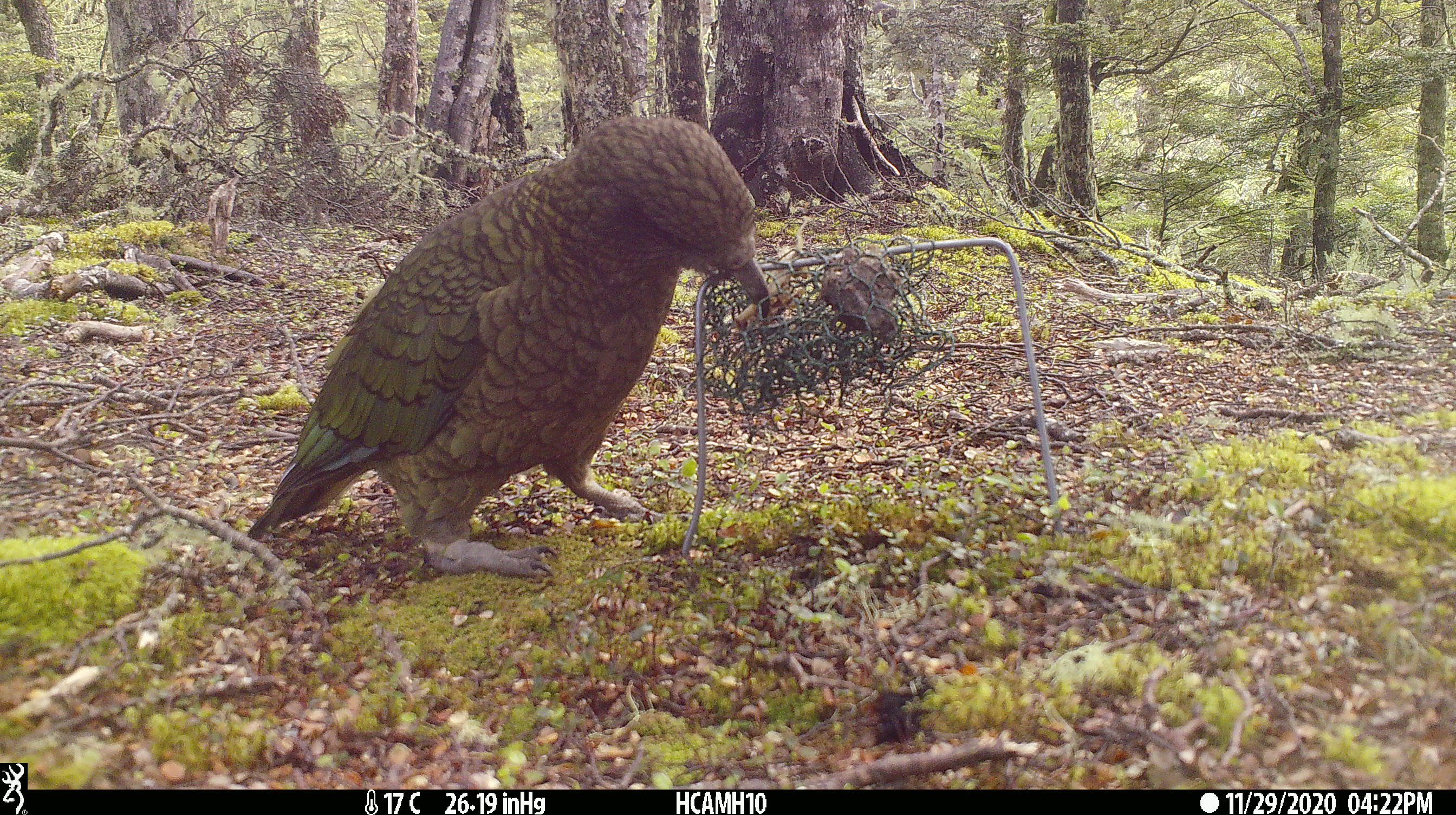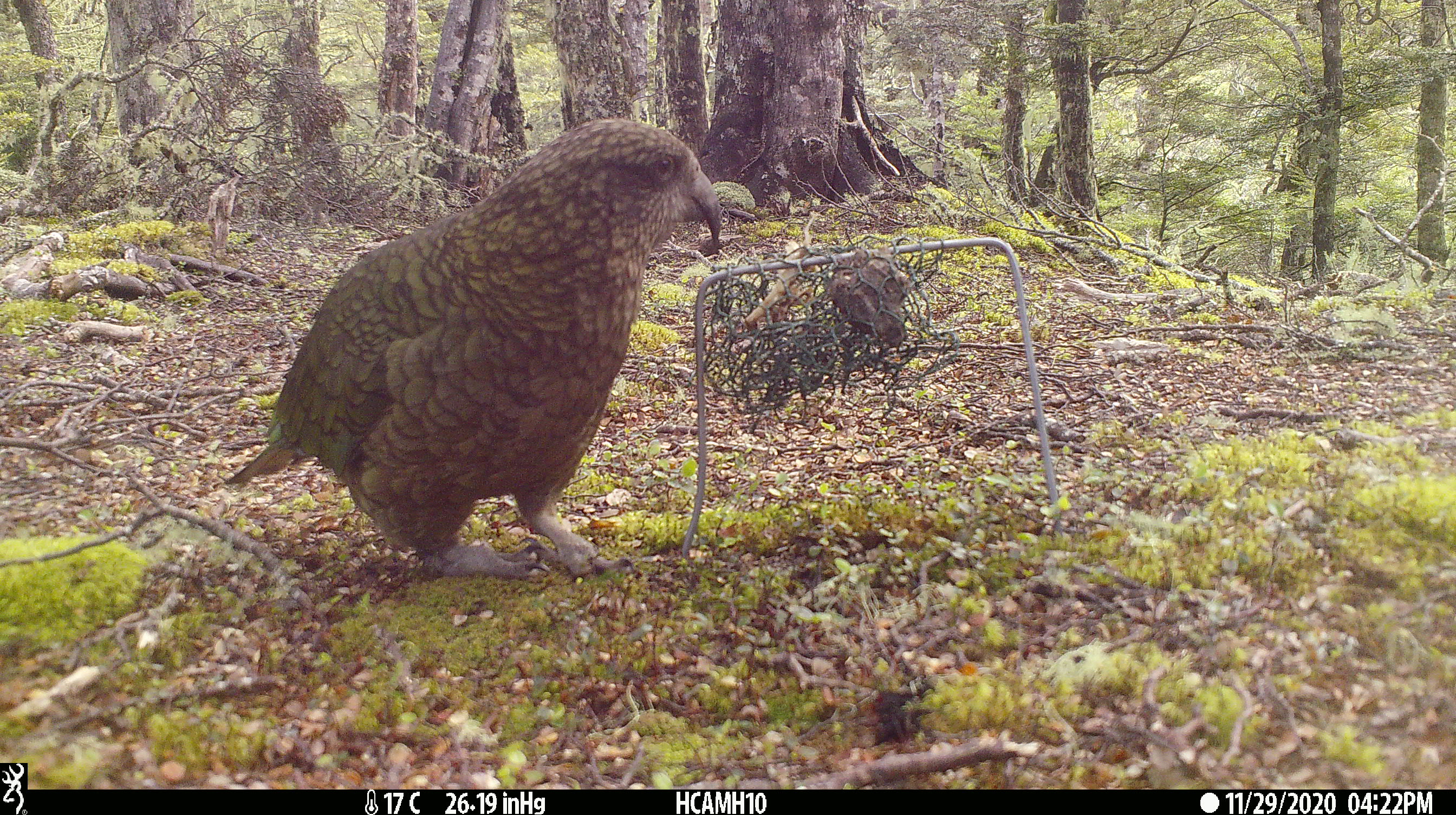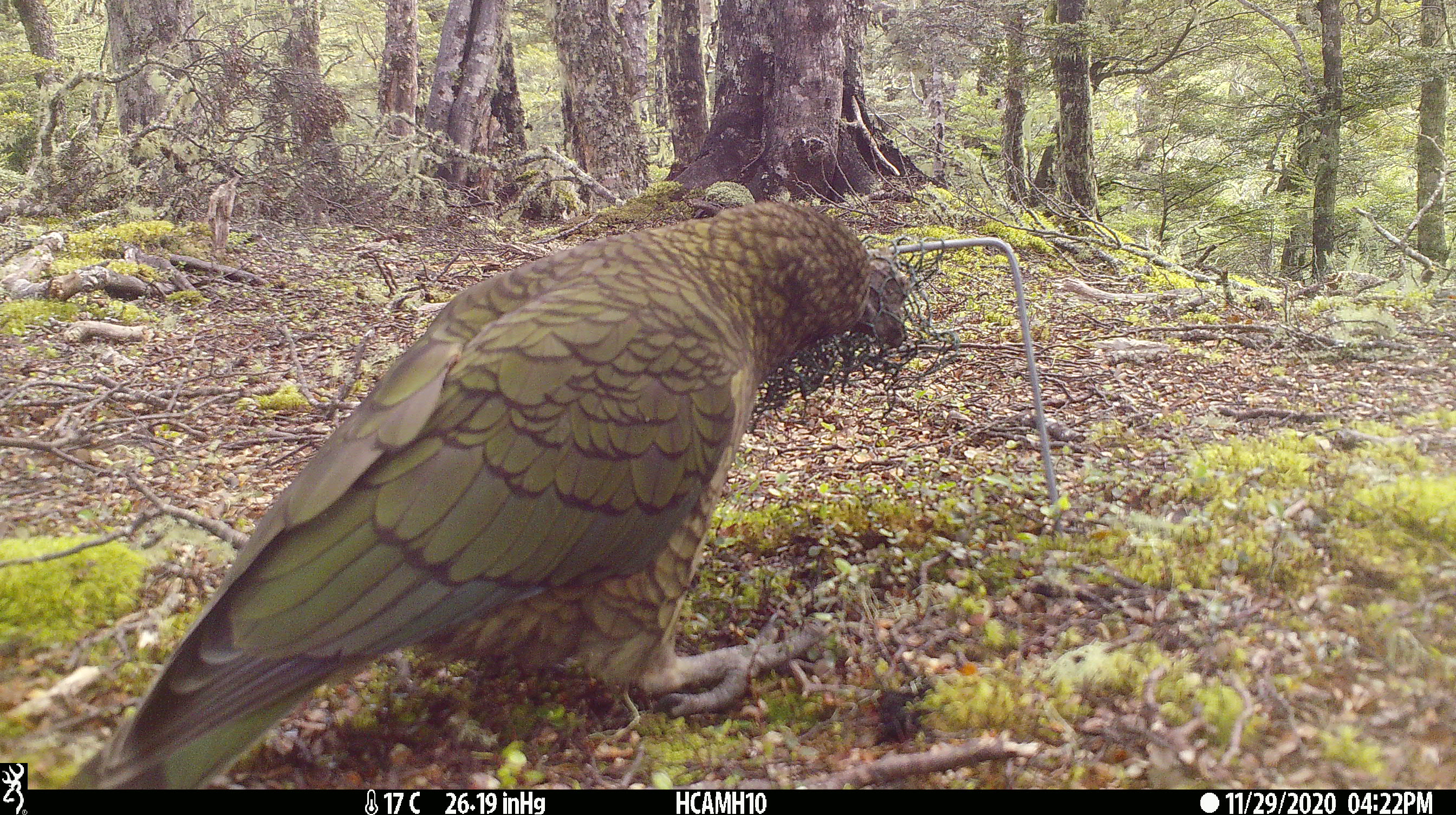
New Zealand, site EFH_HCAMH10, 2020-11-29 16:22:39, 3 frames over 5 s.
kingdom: Animalia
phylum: Chordata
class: Aves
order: Psittaciformes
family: Strigopidae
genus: Nestor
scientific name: Nestor notabilis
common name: kea